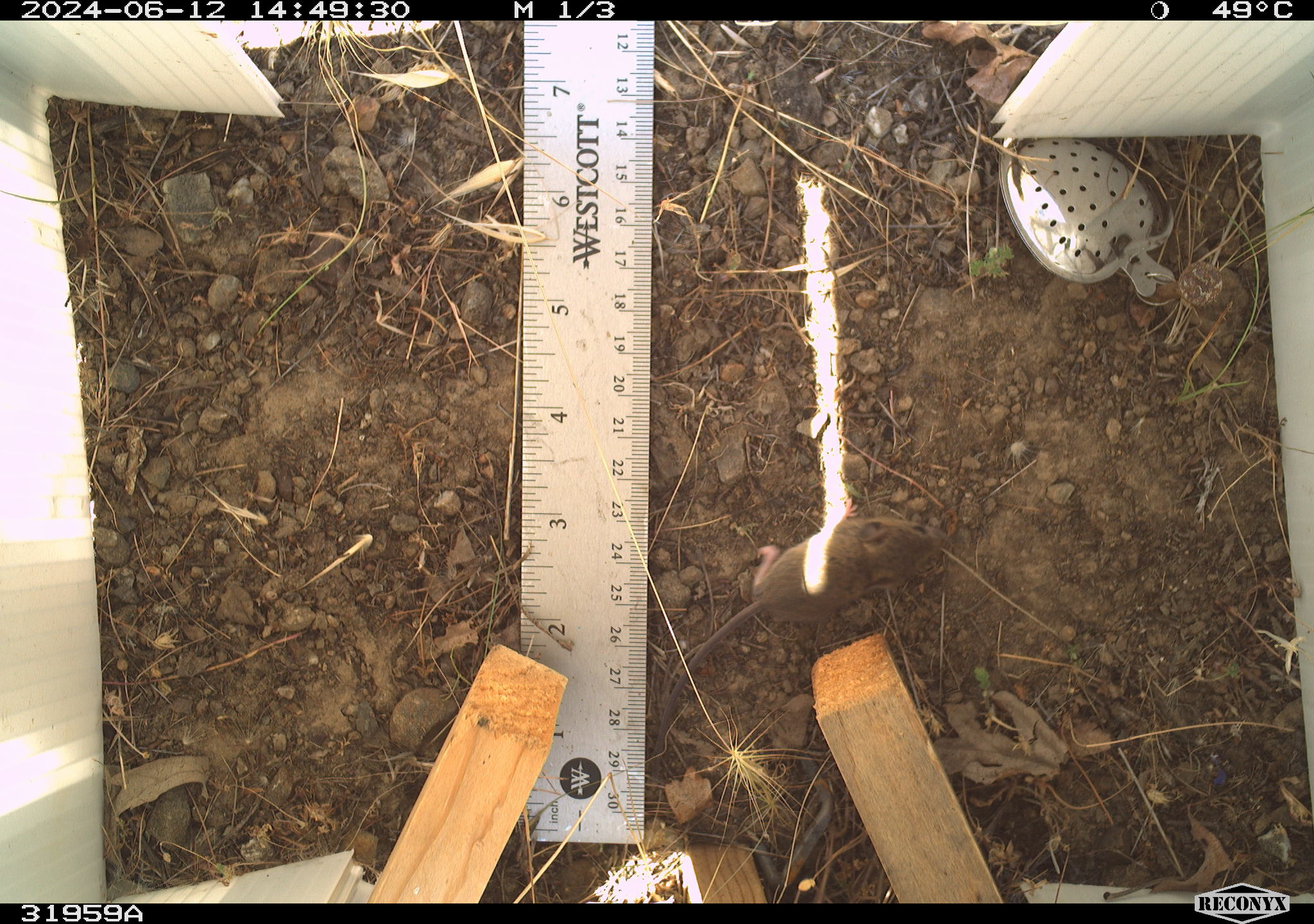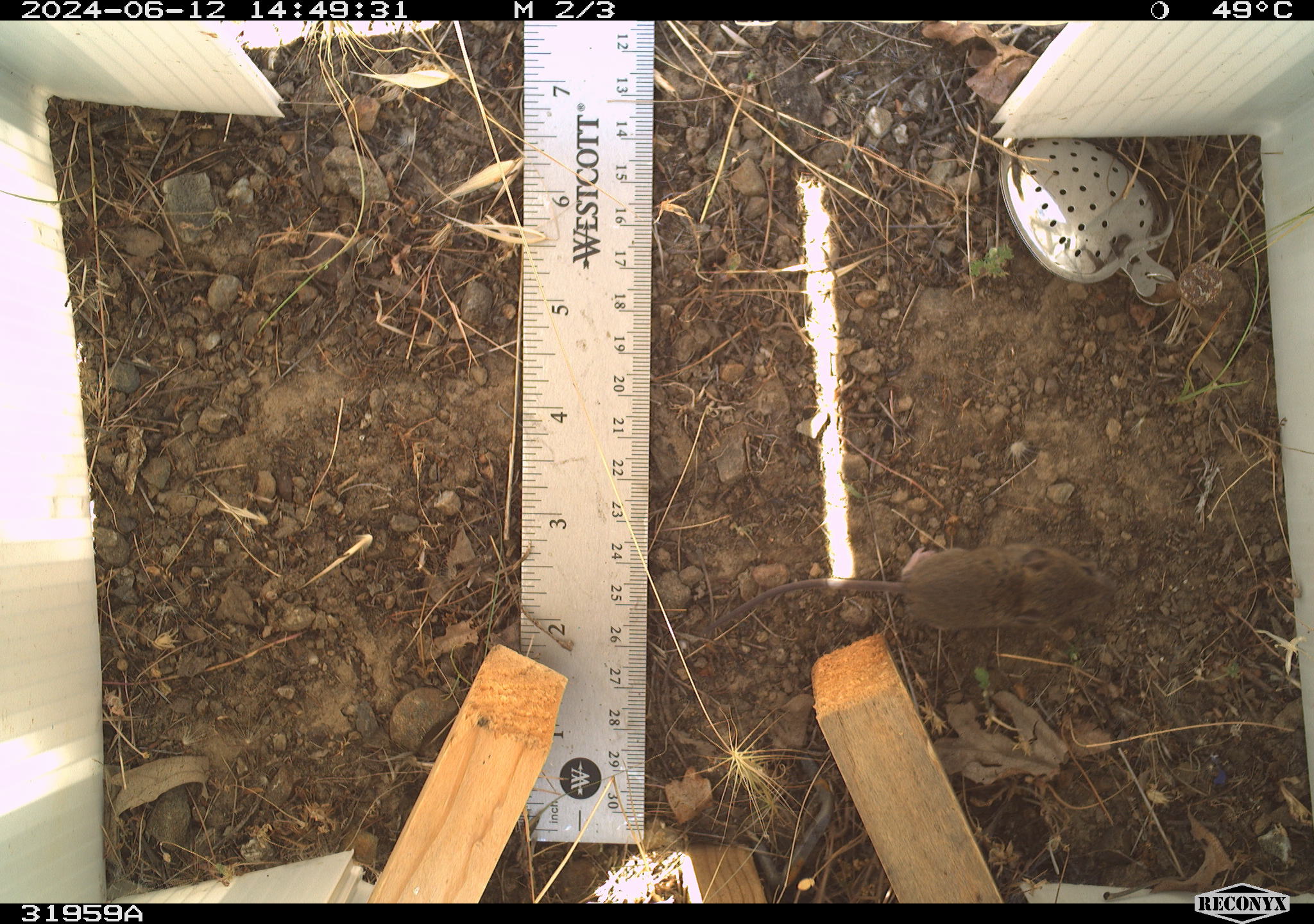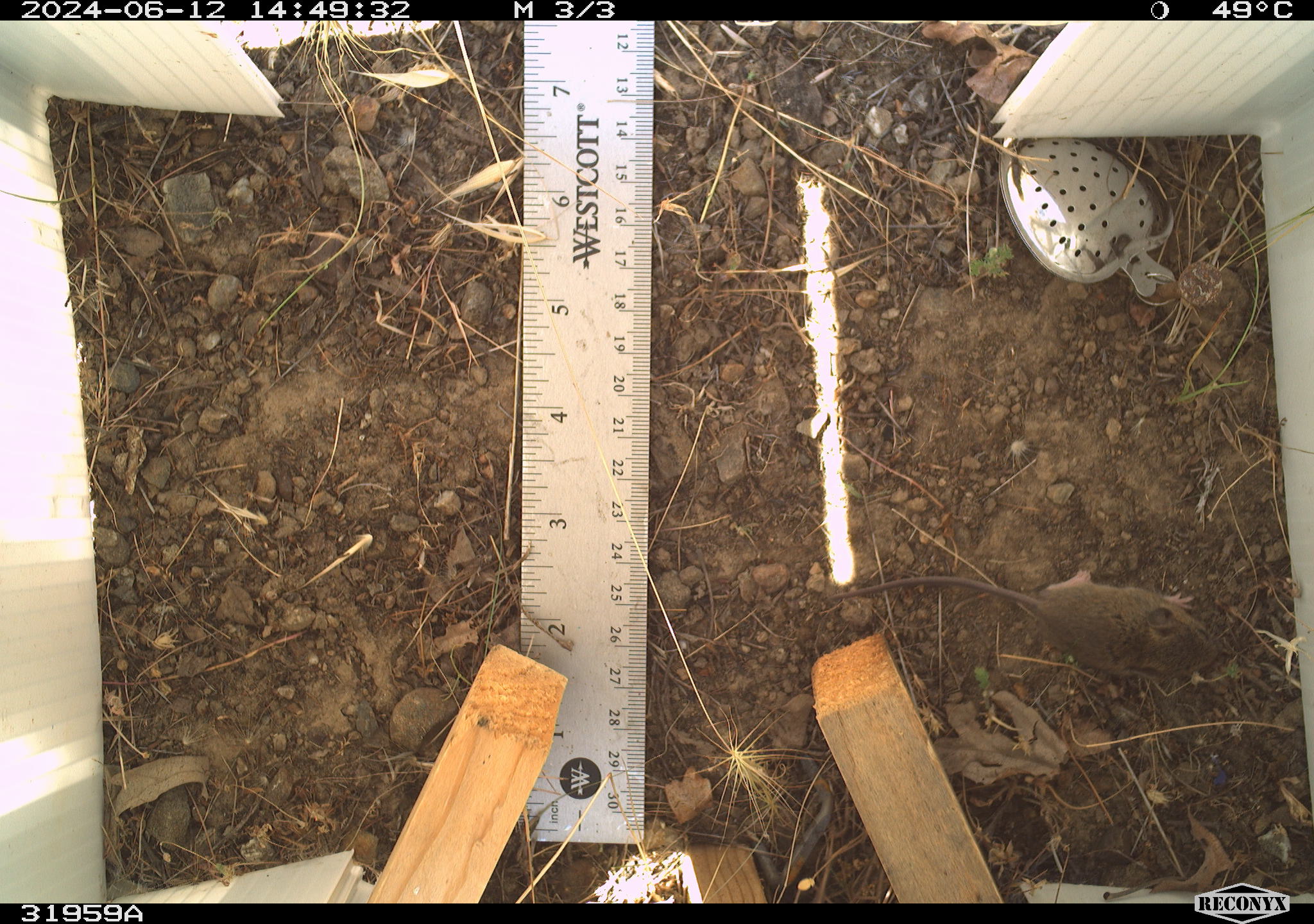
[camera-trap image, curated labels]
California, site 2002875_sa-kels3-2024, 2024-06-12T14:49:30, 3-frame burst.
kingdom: Animalia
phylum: Chordata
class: Mammalia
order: Rodentia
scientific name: Rodentia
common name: mouse species